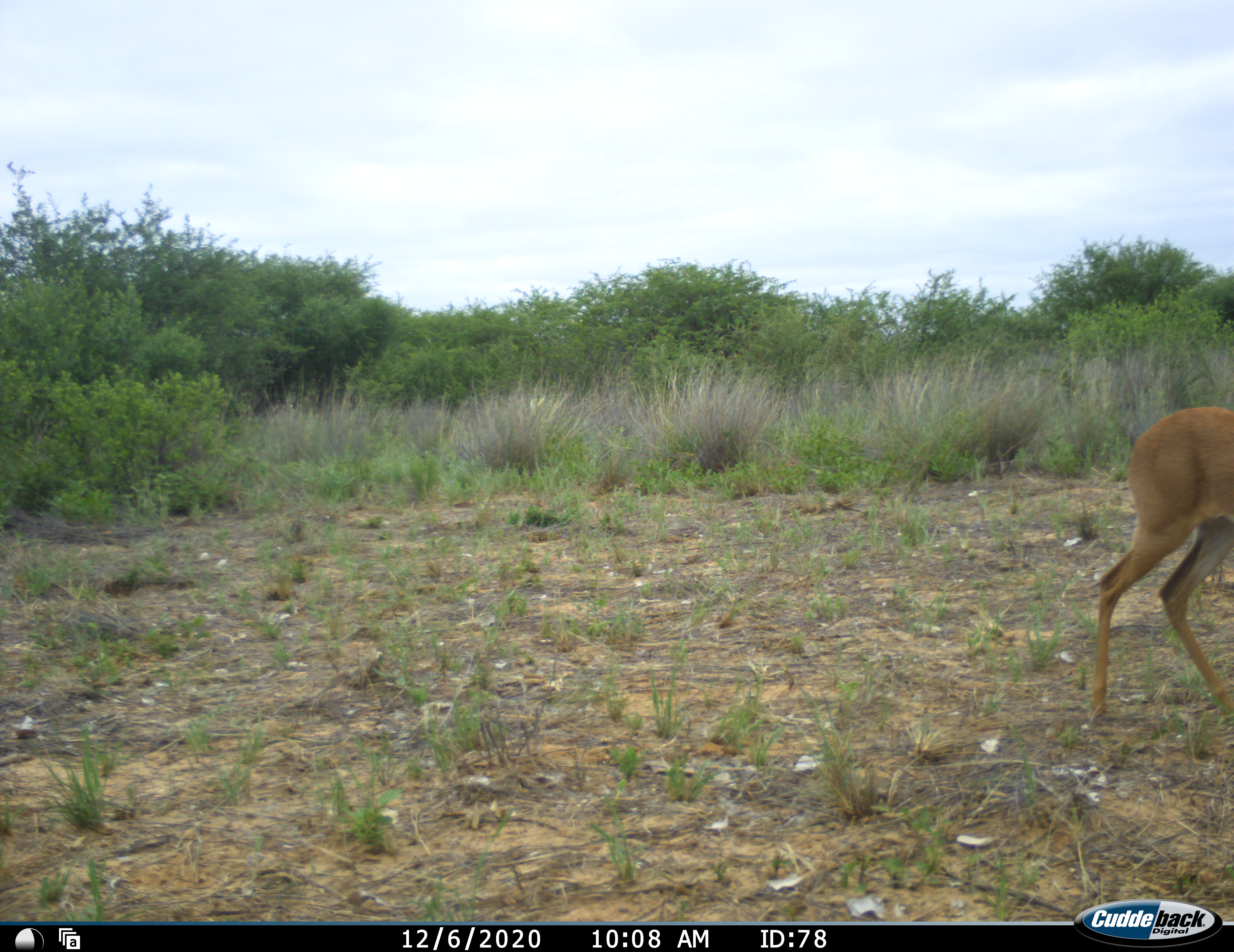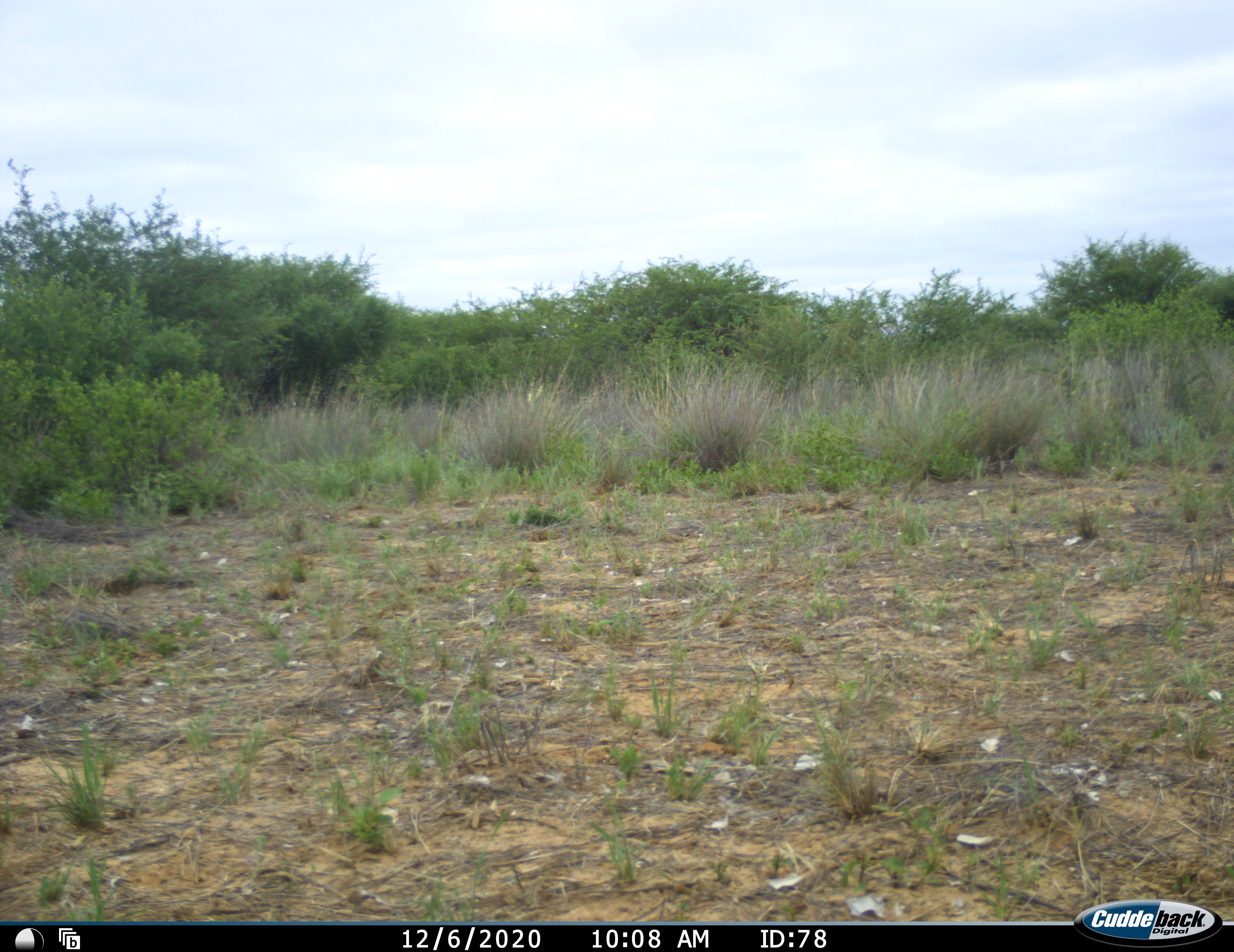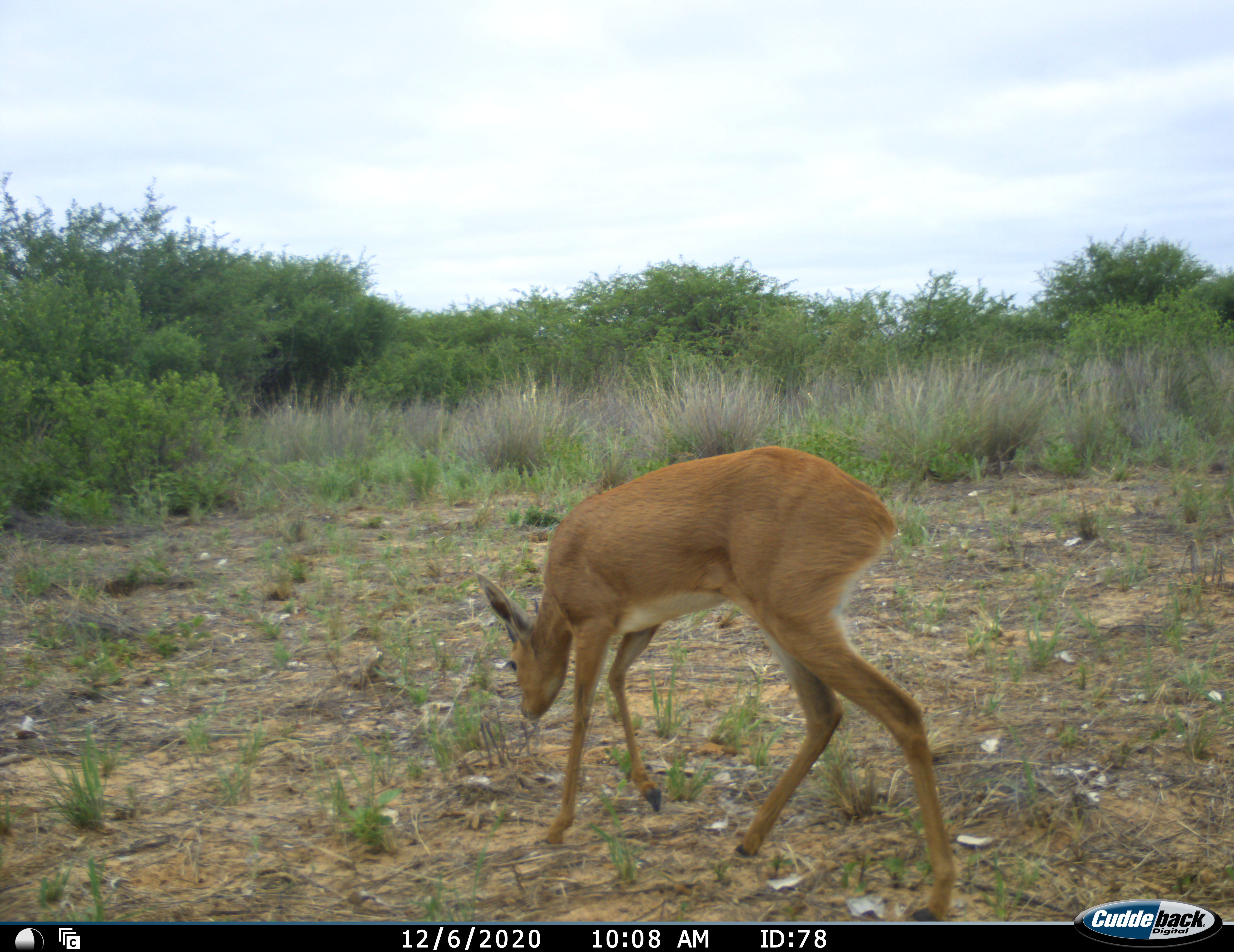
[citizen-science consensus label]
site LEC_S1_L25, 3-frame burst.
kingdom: Animalia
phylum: Chordata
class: Mammalia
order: Artiodactyla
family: Bovidae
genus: Raphicerus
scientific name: Raphicerus campestris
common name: steenbok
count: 1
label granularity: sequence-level